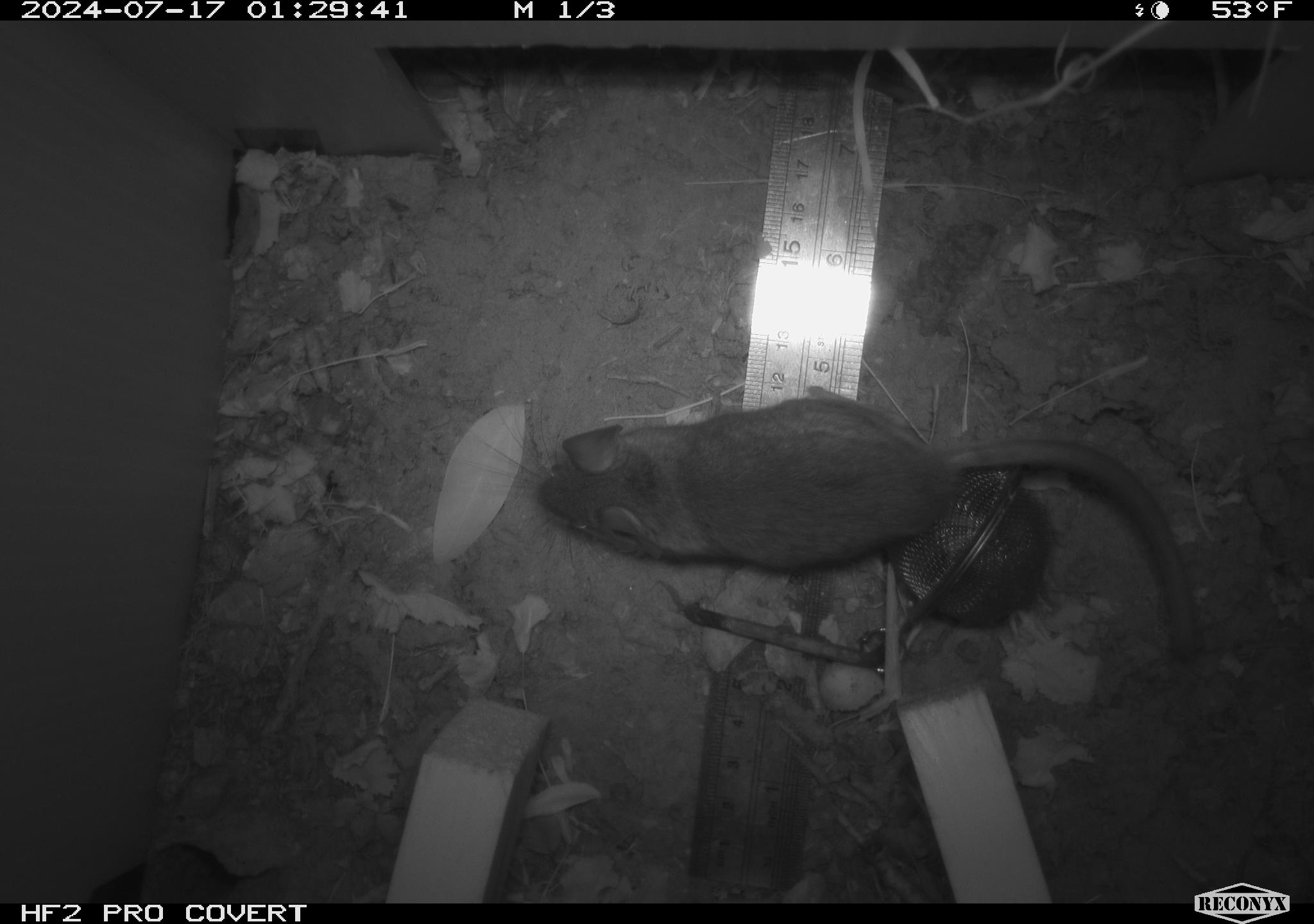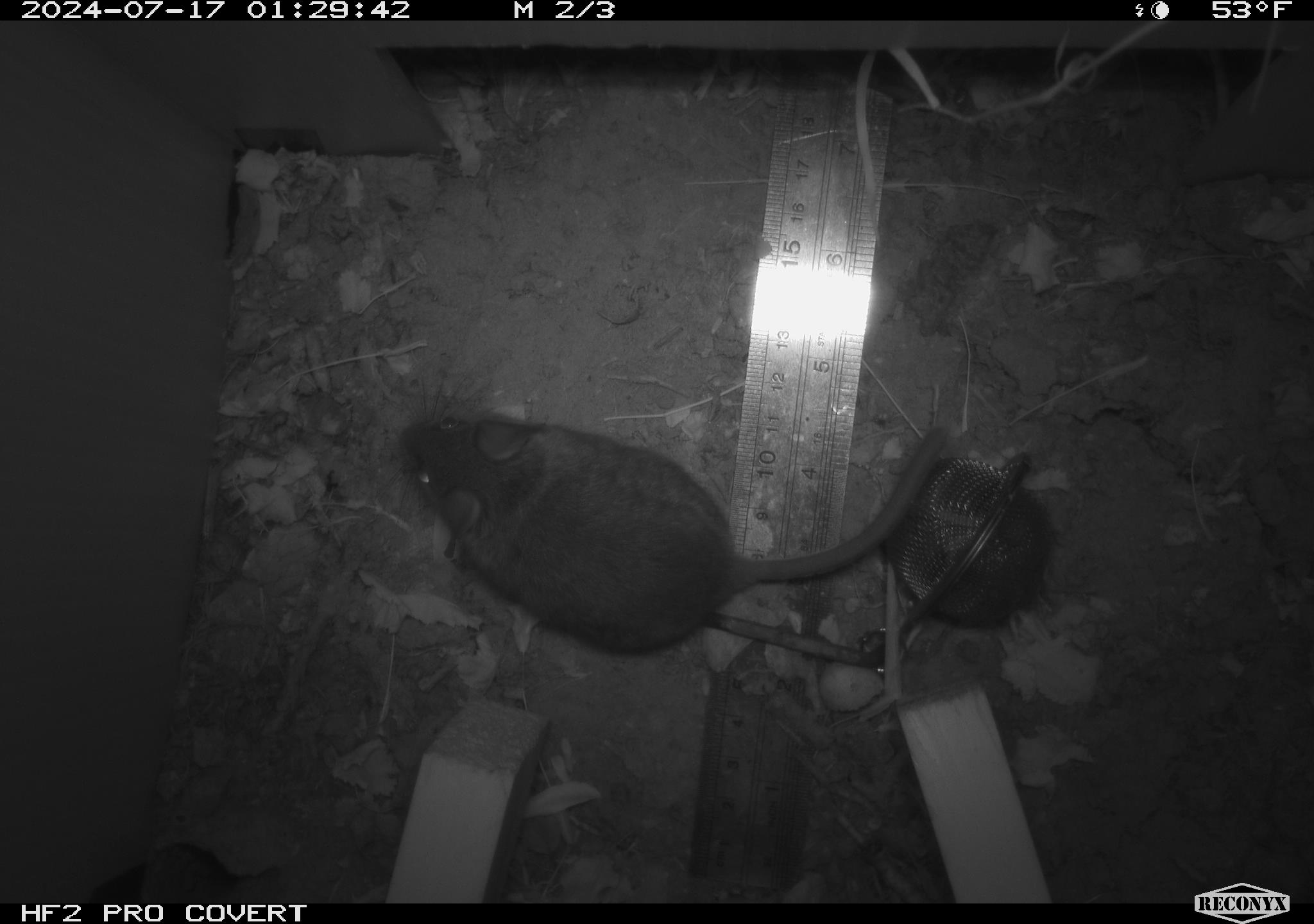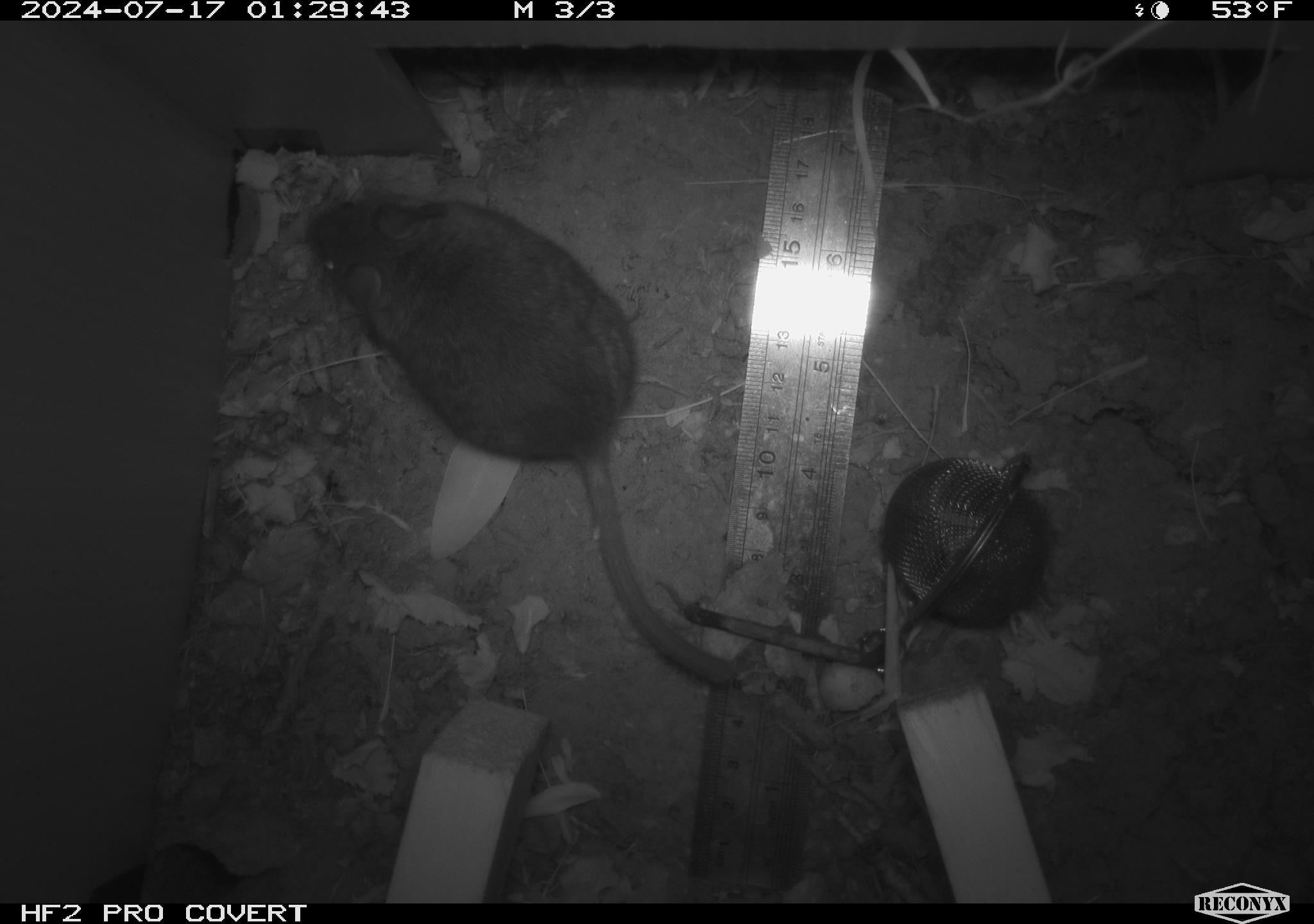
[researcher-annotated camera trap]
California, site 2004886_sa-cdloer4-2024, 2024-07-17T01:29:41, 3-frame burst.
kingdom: Animalia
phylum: Chordata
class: Mammalia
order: Rodentia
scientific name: Rodentia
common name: rodent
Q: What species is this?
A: Rodent (Rodentia).